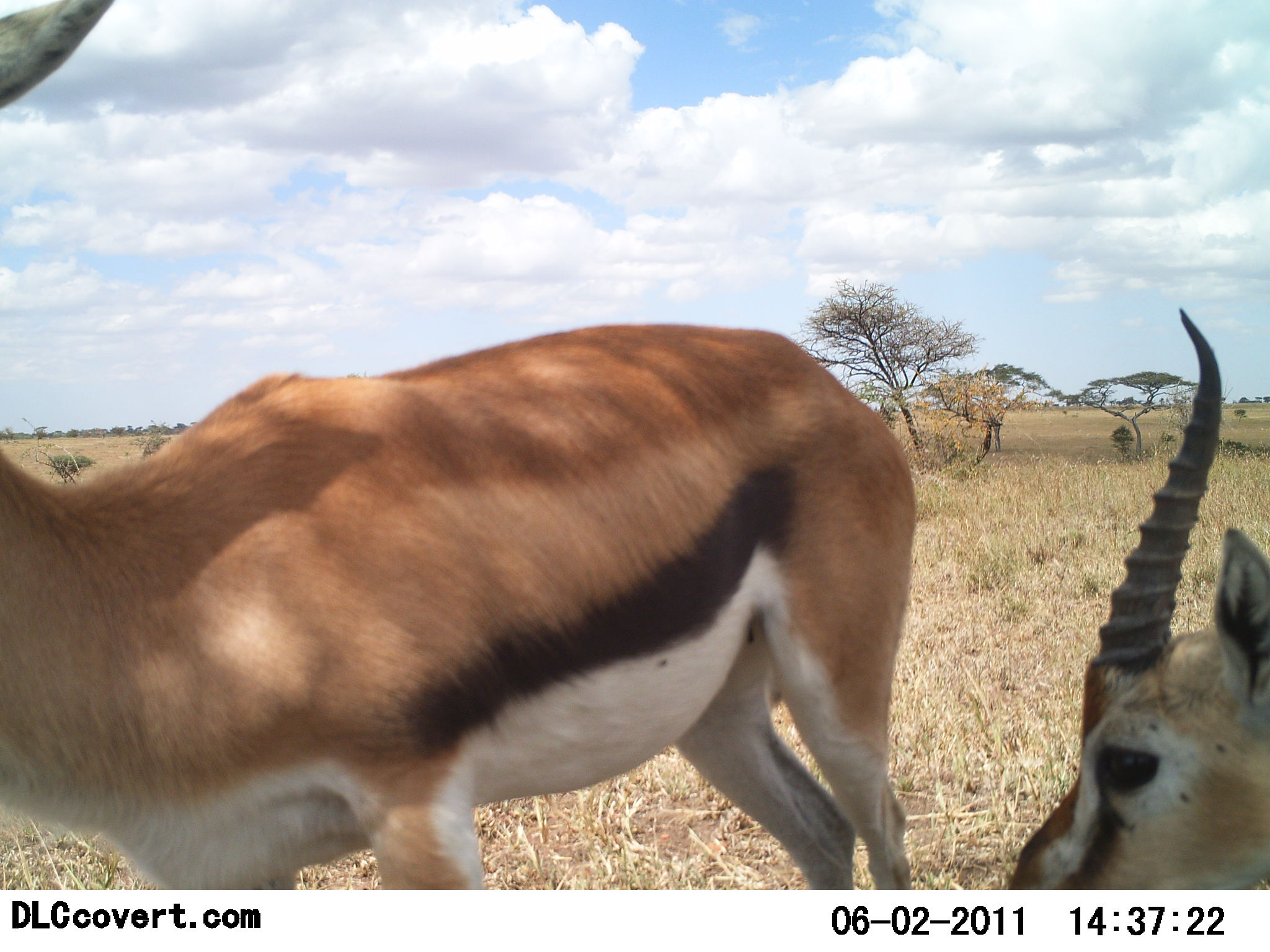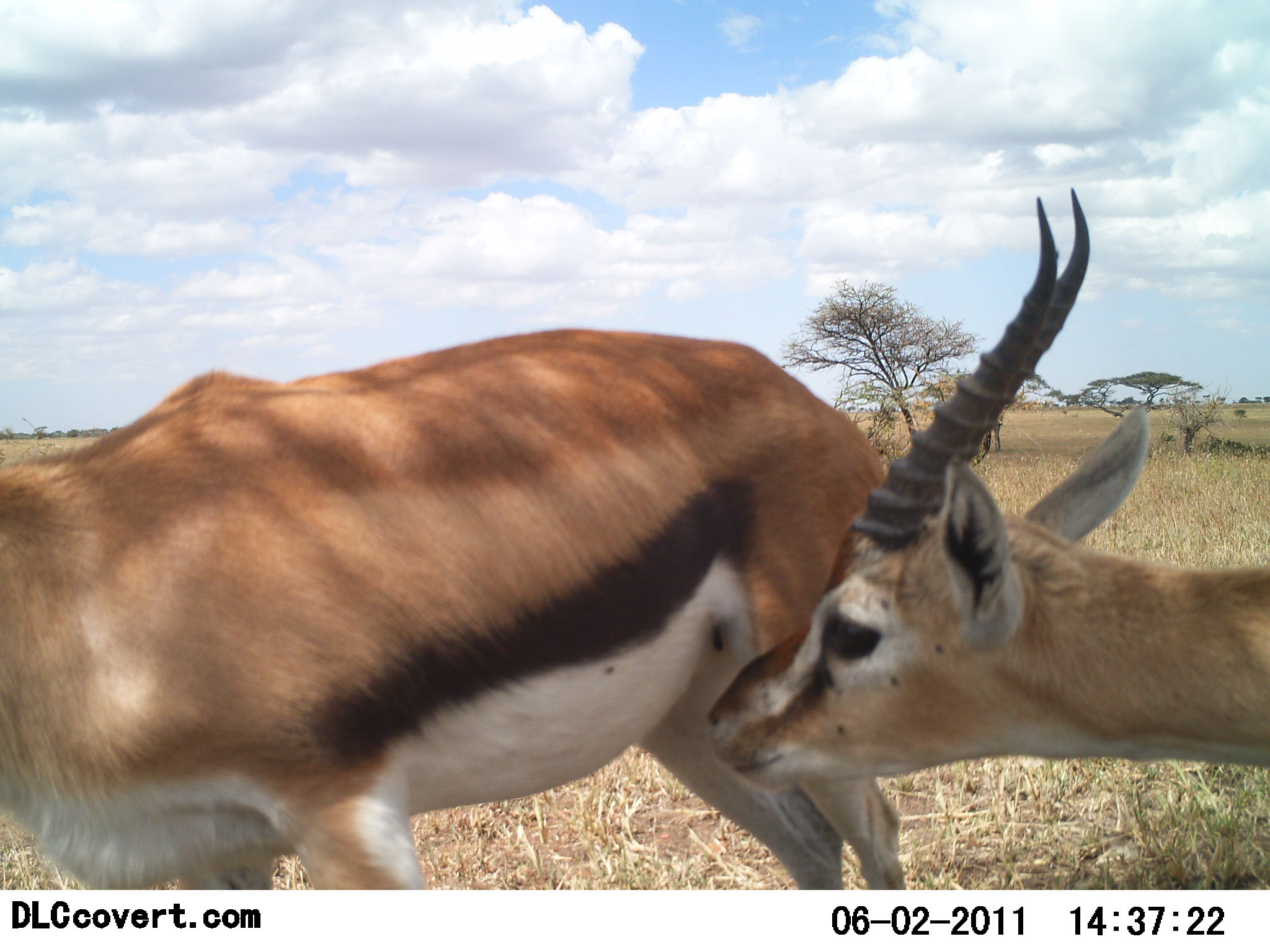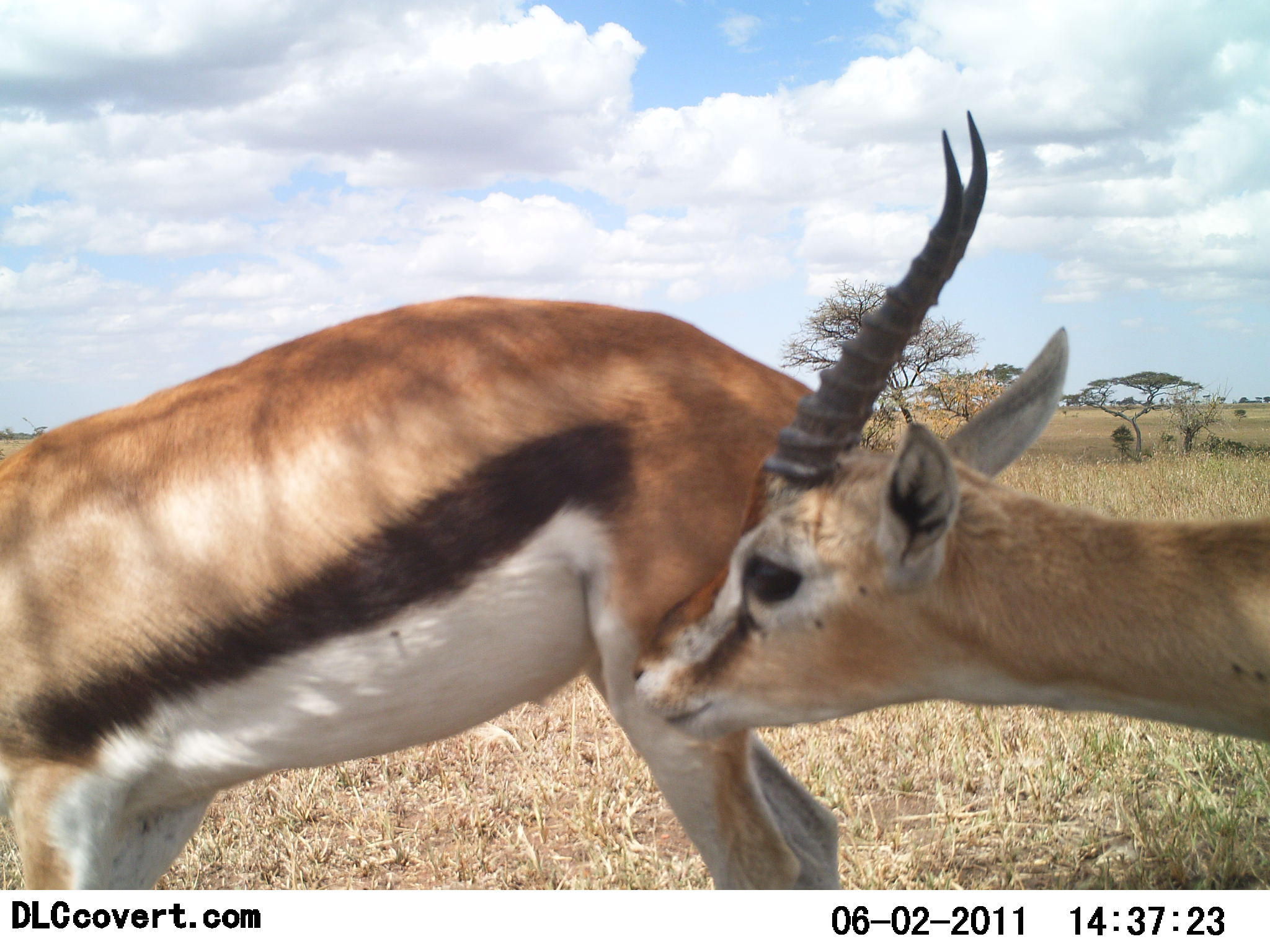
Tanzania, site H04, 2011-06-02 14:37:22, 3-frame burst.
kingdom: Animalia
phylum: Chordata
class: Mammalia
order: Artiodactyla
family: Bovidae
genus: Eudorcas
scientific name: Eudorcas thomsonii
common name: thomson's gazelle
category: gazellethomsons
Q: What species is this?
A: Gazellethomsons (thomson's gazelle) (Eudorcas thomsonii).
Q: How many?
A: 2.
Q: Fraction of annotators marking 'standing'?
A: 43%.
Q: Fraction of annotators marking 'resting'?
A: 0%.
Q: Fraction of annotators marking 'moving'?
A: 43%.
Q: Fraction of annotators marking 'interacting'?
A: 21%.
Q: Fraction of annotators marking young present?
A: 0%.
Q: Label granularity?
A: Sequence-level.